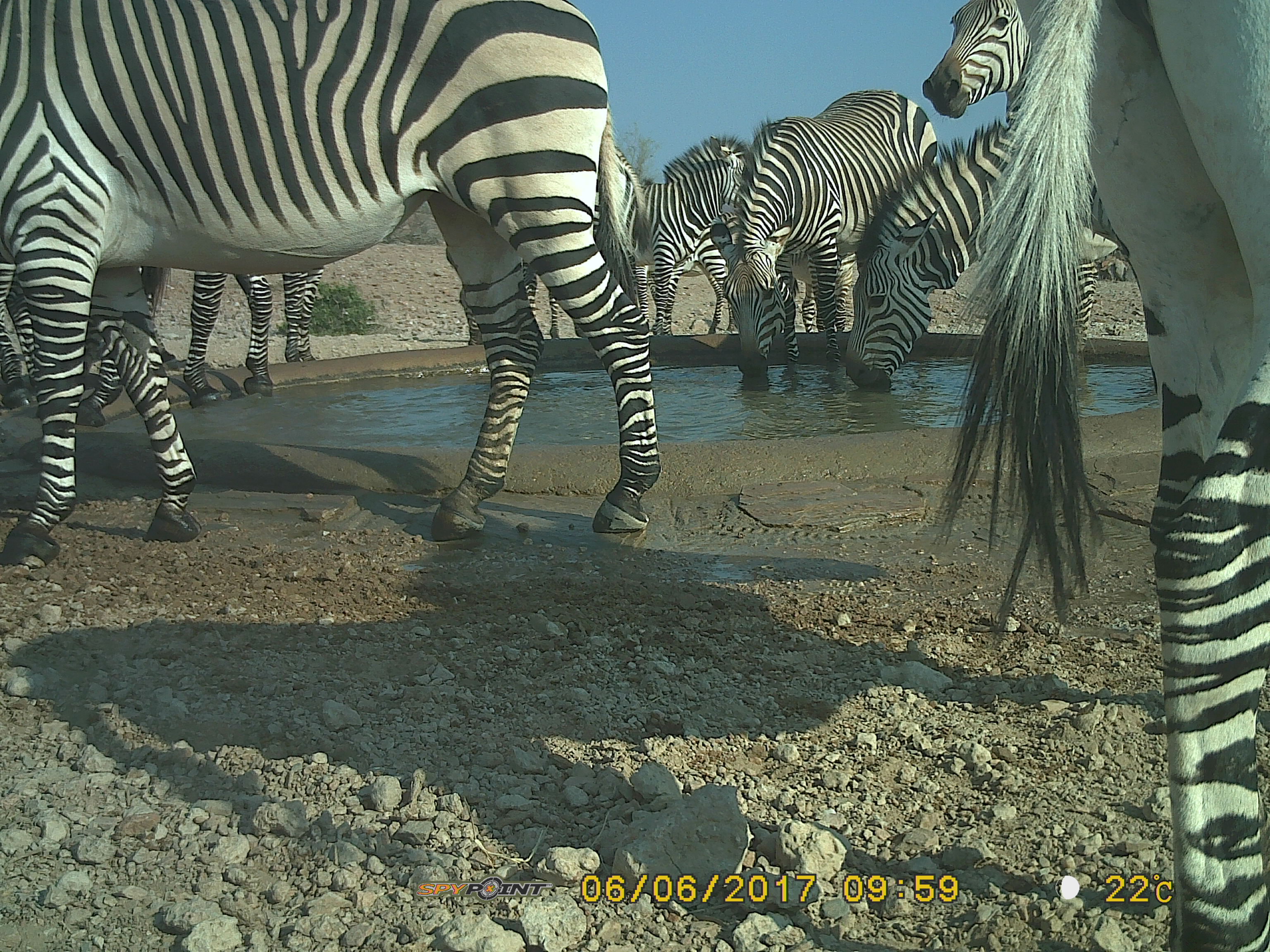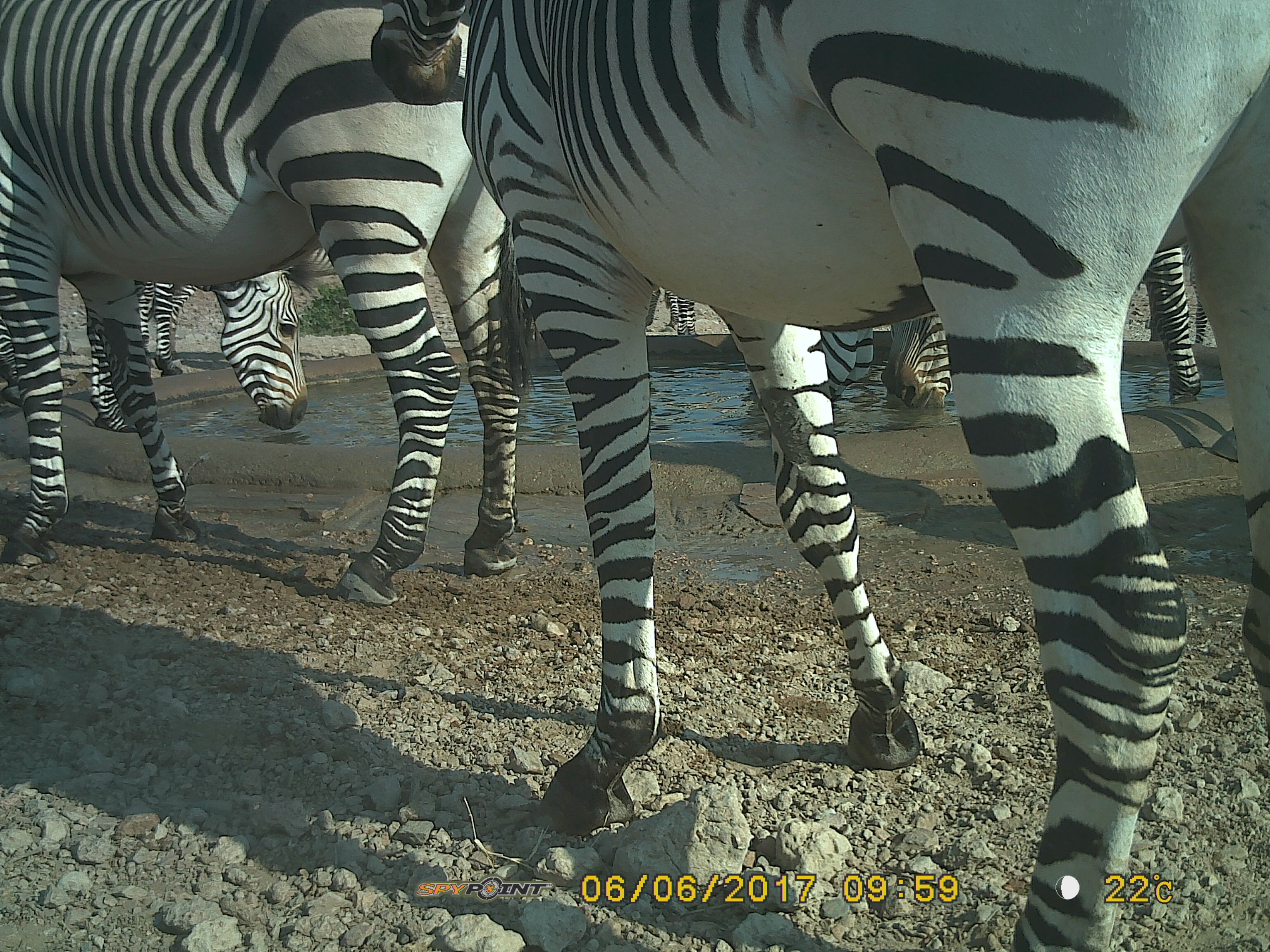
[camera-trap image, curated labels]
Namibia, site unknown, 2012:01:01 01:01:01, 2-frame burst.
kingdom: Animalia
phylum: Chordata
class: Mammalia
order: Perissodactyla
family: Equidae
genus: Equus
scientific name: Equus zebra hartmannae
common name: hartmann's mountain zebra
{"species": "Equus zebra hartmannae (hartmann's mountain zebra)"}